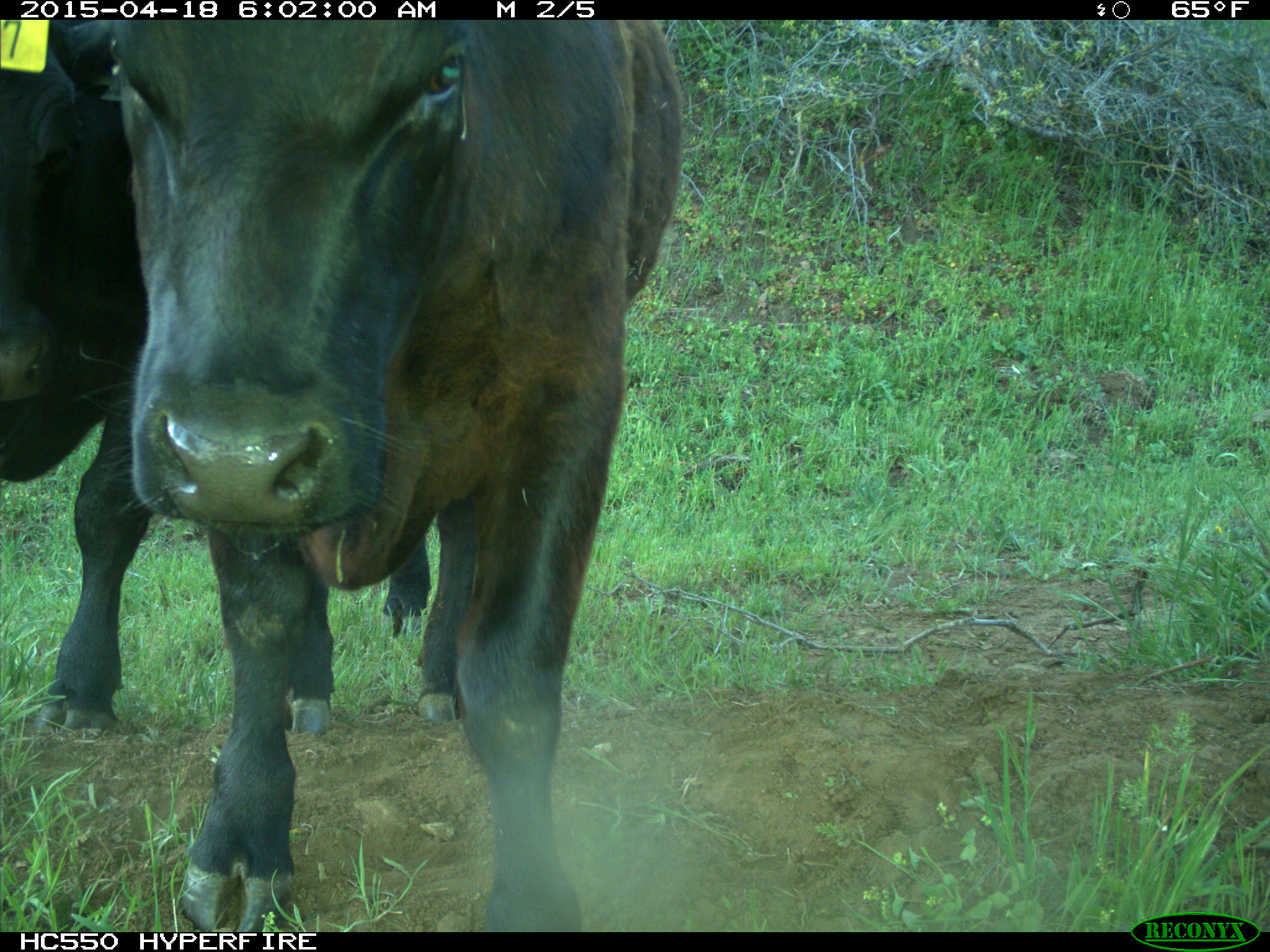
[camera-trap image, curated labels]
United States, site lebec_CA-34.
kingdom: Animalia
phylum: Chordata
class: Mammalia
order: Artiodactyla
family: Bovidae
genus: Bos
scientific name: Bos taurus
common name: domestic cow